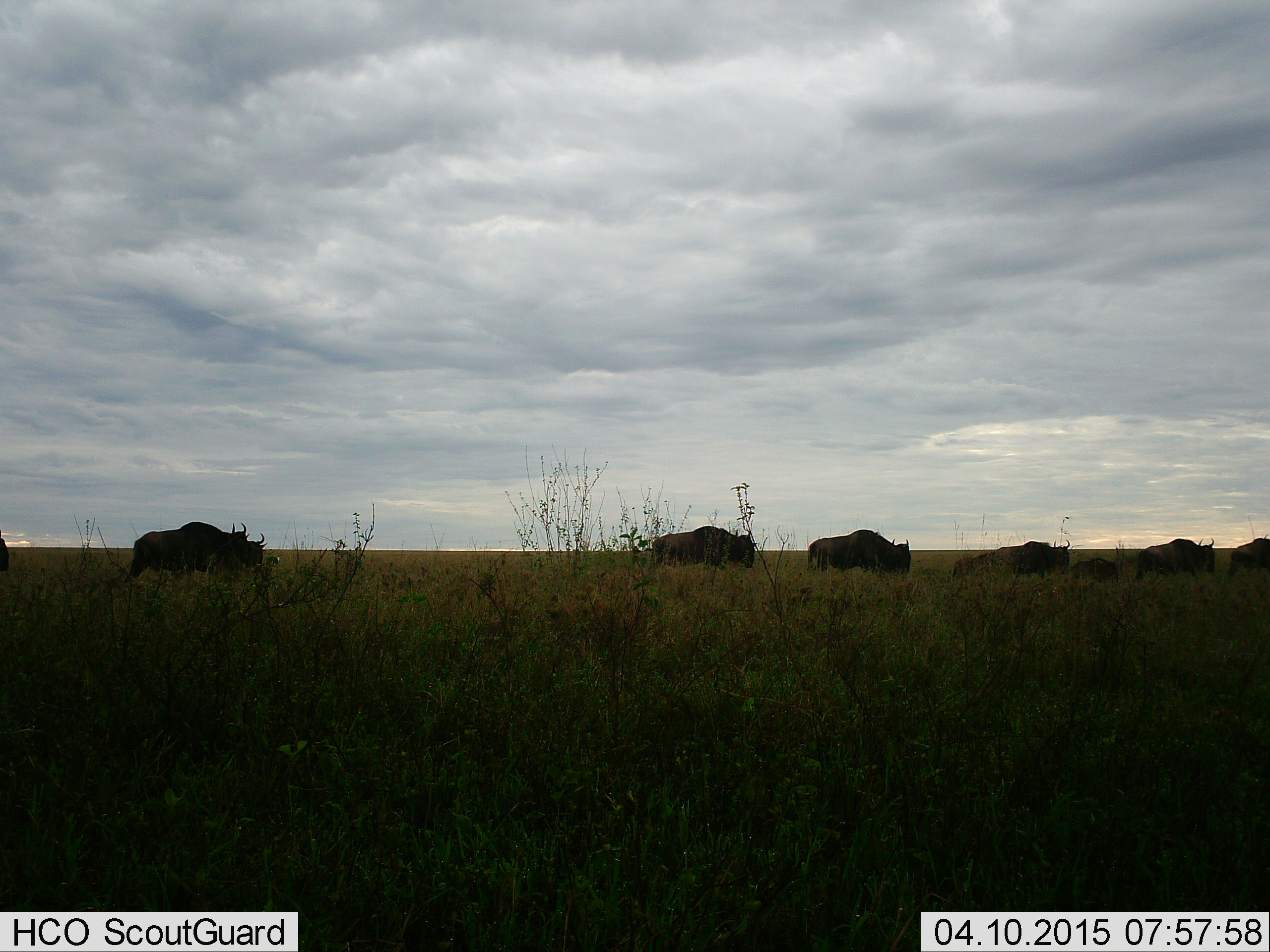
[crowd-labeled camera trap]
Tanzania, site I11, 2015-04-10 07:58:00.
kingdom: Animalia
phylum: Chordata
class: Mammalia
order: Artiodactyla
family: Bovidae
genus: Connochaetes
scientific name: Connochaetes taurinus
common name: blue wildebeest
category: wildebeest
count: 8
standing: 10%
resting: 0%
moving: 100%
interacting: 0%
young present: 30%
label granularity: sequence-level